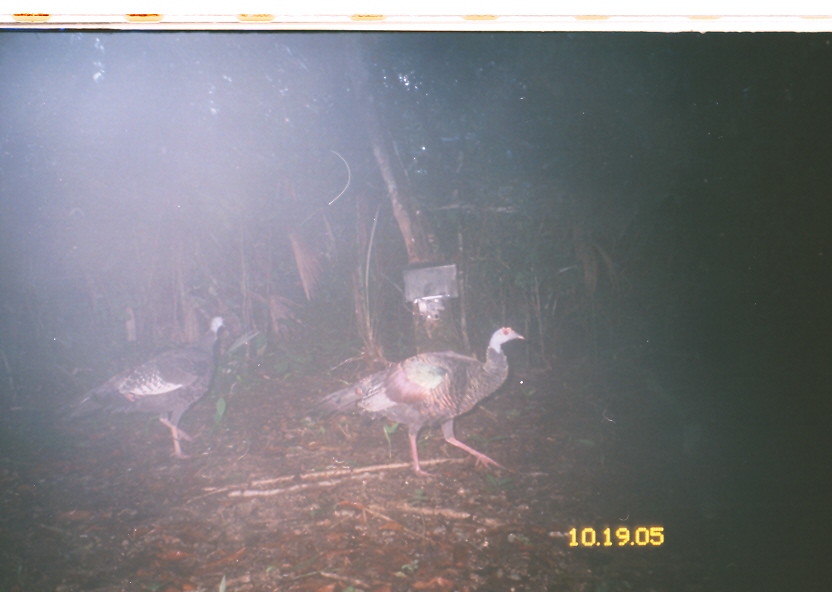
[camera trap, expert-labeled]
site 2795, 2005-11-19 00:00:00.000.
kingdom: Animalia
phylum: Chordata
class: Aves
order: Galliformes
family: Phasianidae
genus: Meleagris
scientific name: Meleagris ocellata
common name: ocellated turkey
Meleagris ocellata (ocellated turkey), count 2.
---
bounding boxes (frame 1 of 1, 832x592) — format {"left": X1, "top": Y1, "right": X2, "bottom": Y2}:
meleagris ocellata: {"left": 305, "top": 326, "right": 524, "bottom": 477}; {"left": 55, "top": 316, "right": 226, "bottom": 459}